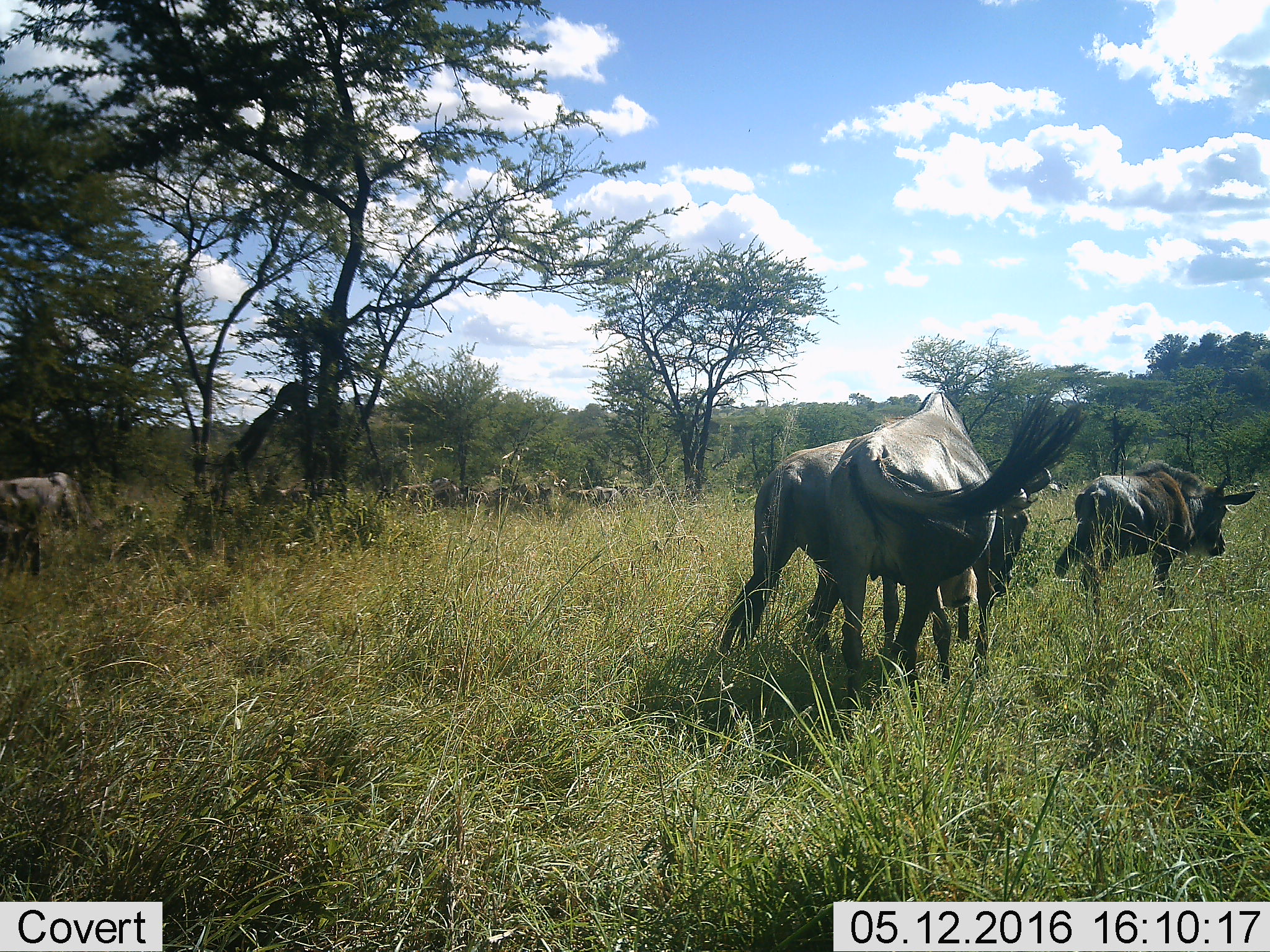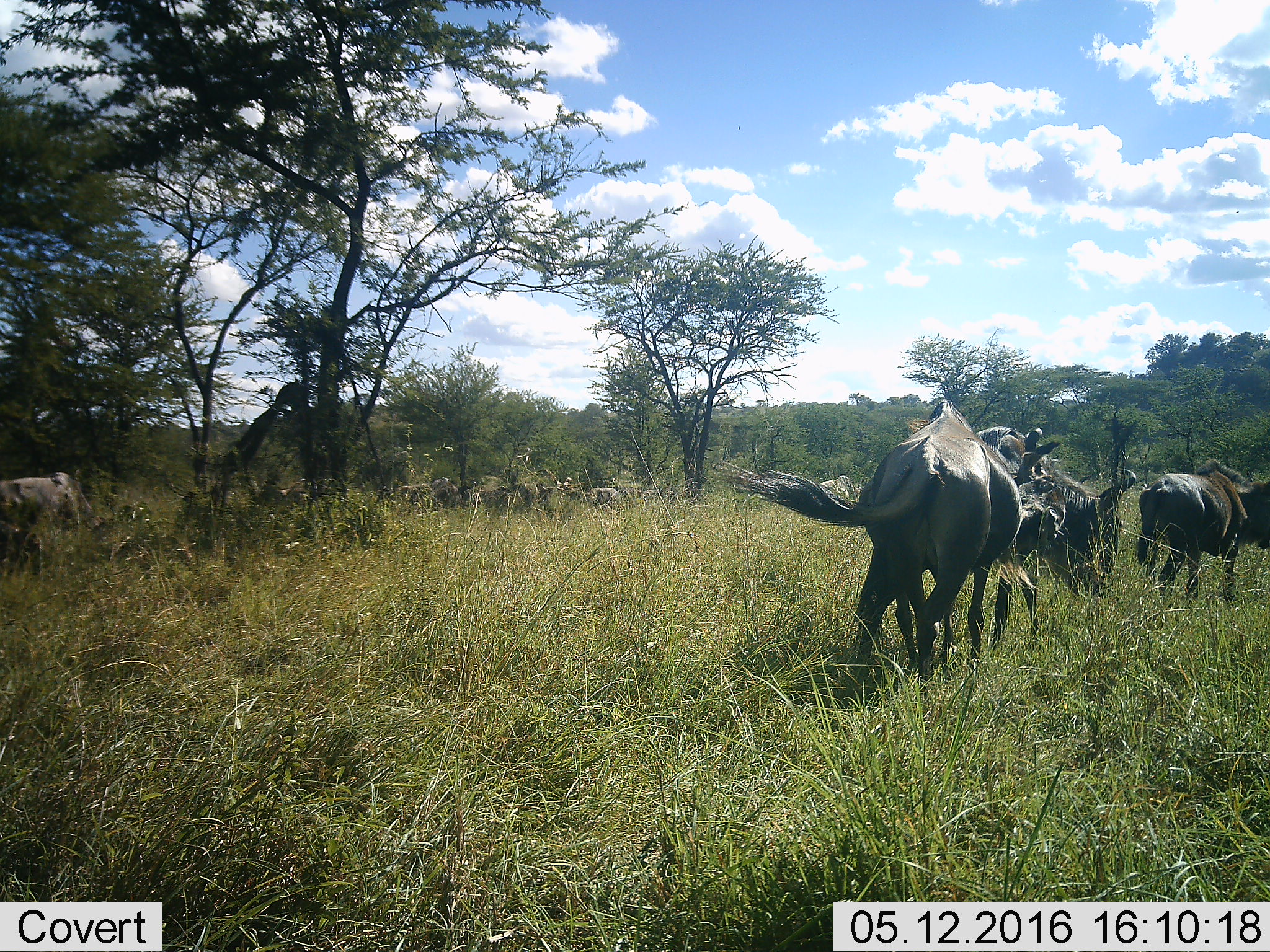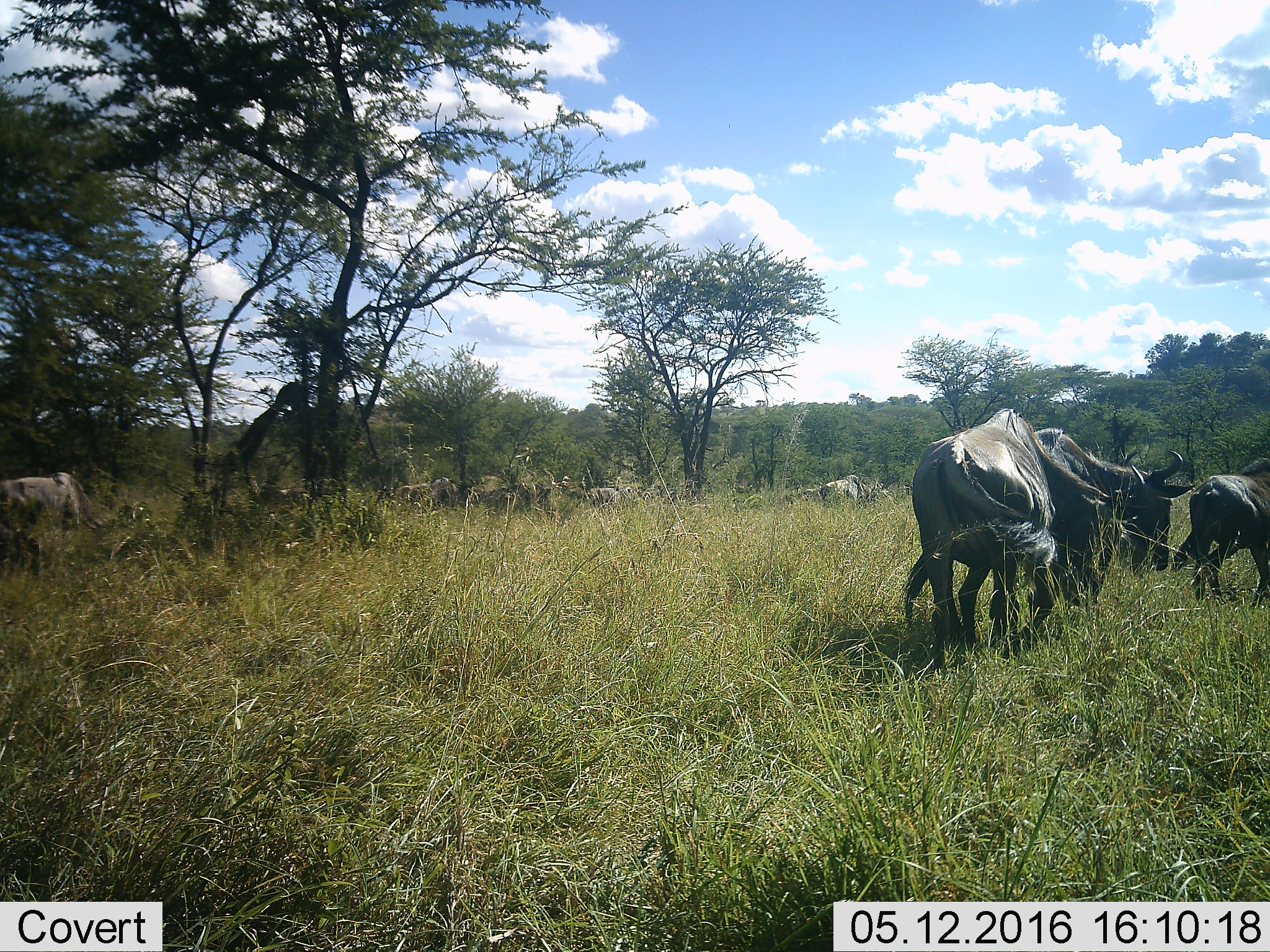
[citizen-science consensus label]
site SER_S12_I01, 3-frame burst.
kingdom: Animalia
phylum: Chordata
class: Mammalia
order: Artiodactyla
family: Bovidae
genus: Connochaetes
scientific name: Connochaetes taurinus taurinus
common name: blue wildebeest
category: wildebeestblue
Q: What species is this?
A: Wildebeestblue (blue wildebeest) (Connochaetes taurinus taurinus).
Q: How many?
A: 8.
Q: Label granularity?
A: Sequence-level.